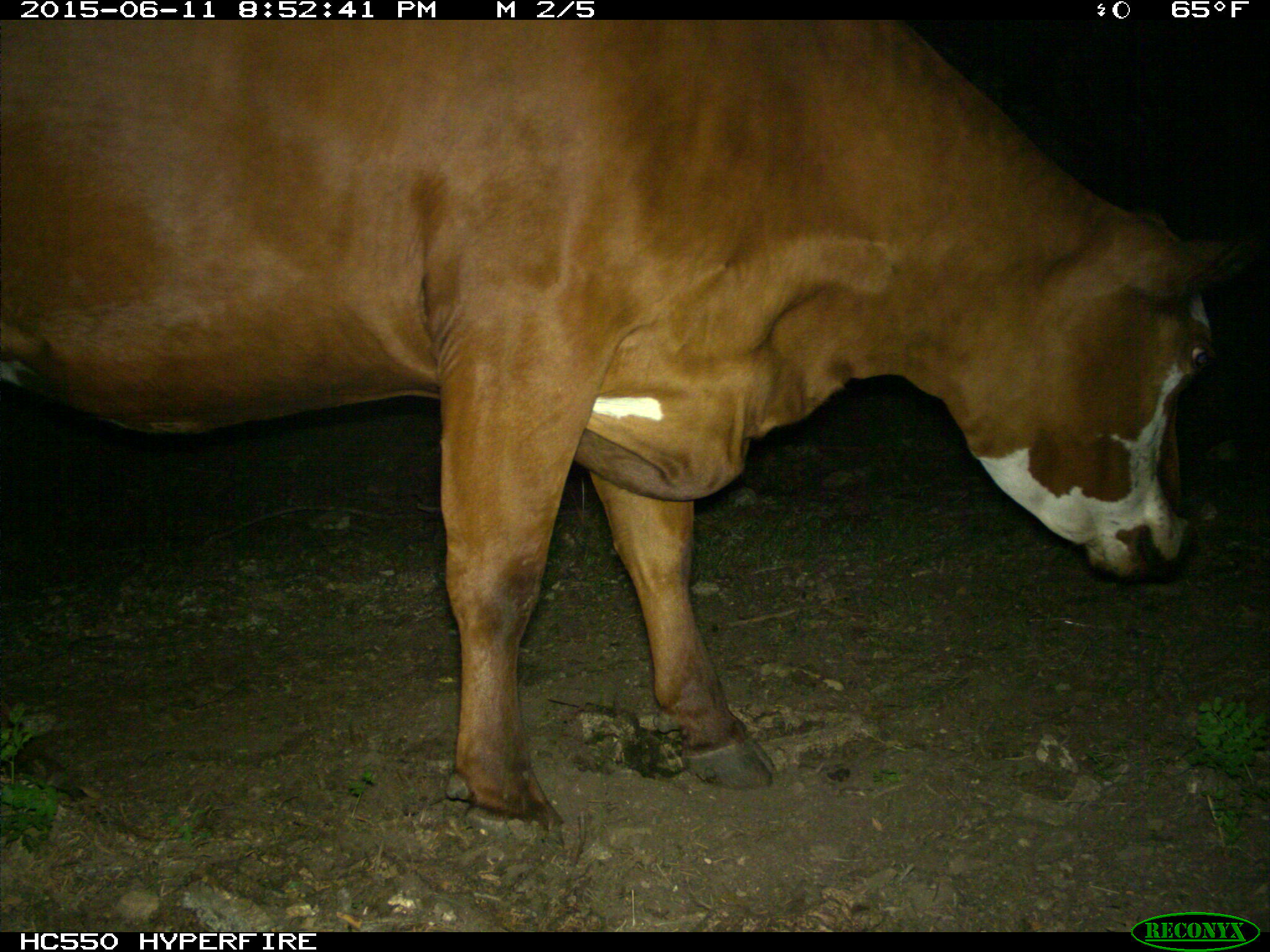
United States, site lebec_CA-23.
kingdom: Animalia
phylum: Chordata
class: Mammalia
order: Artiodactyla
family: Bovidae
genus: Bos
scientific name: Bos taurus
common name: domestic cow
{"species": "Bos taurus (domestic cow)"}